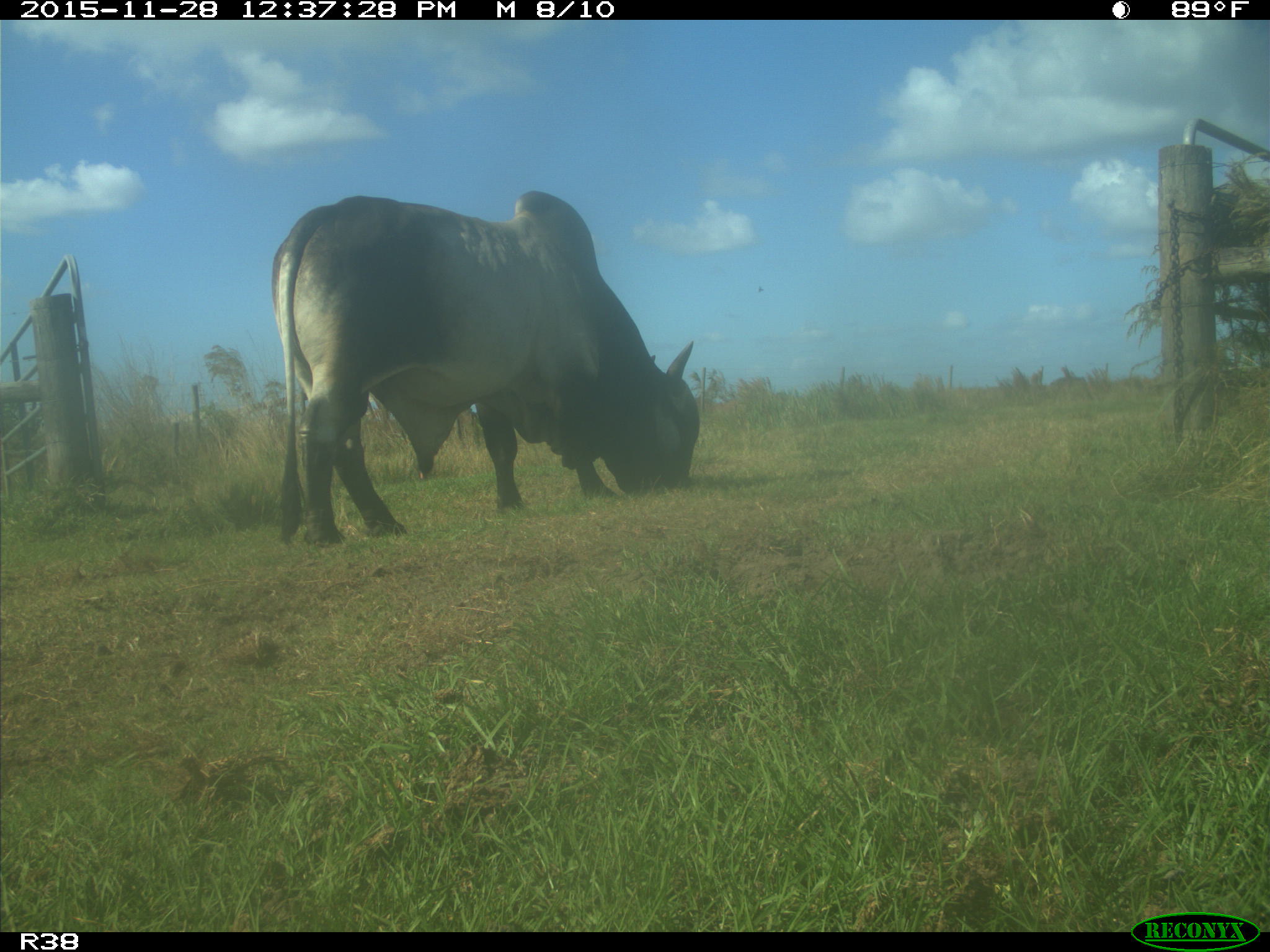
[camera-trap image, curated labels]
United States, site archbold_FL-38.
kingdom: Animalia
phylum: Chordata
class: Mammalia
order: Artiodactyla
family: Bovidae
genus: Bos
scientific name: Bos taurus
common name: domestic cow